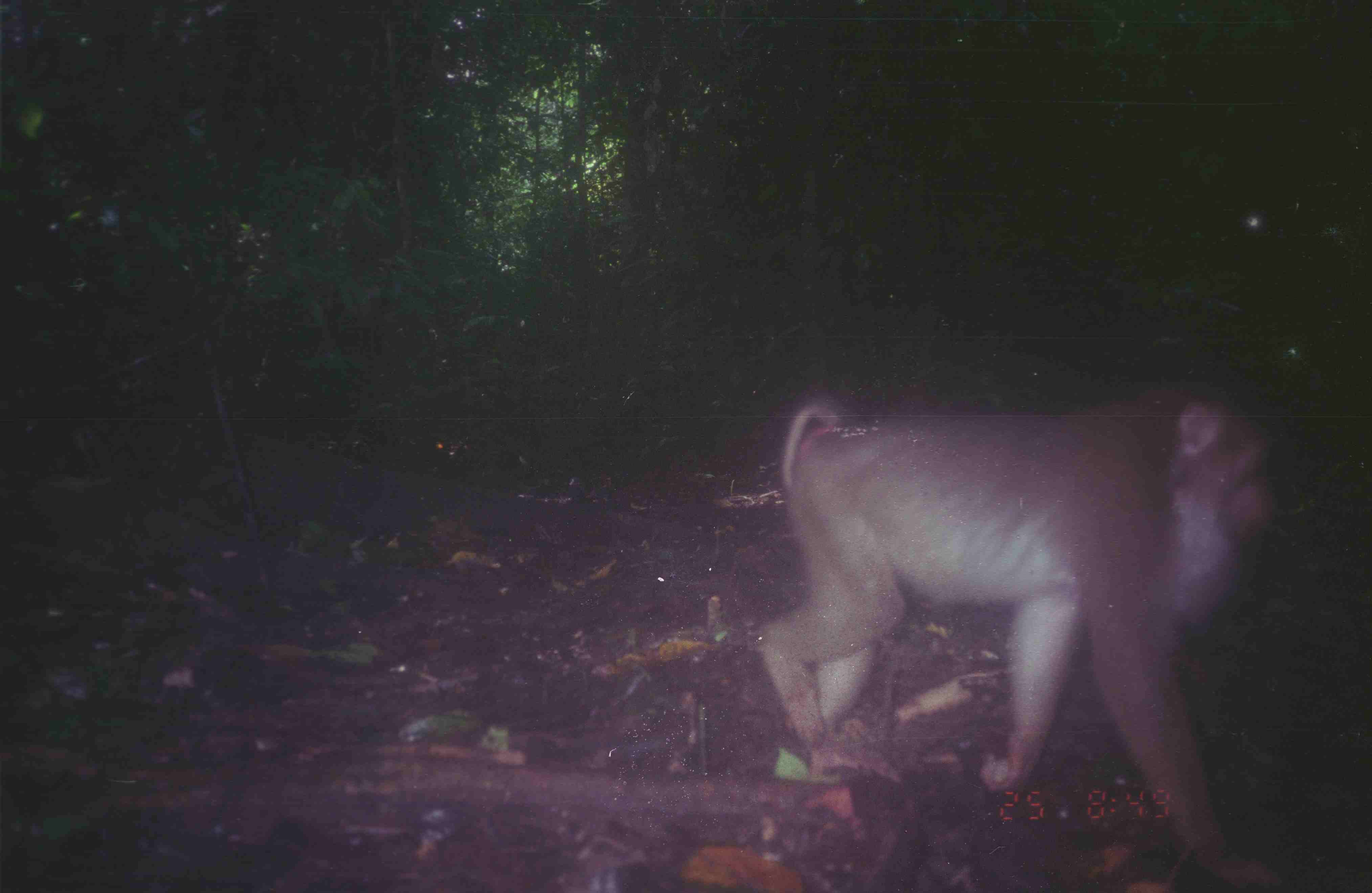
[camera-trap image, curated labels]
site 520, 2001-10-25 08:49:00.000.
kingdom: Animalia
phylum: Chordata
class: Mammalia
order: Primates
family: Cercopithecidae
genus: Macaca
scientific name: Macaca nemestrina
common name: southern pig-tailed macaque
Macaca nemestrina (southern pig-tailed macaque), count 1.